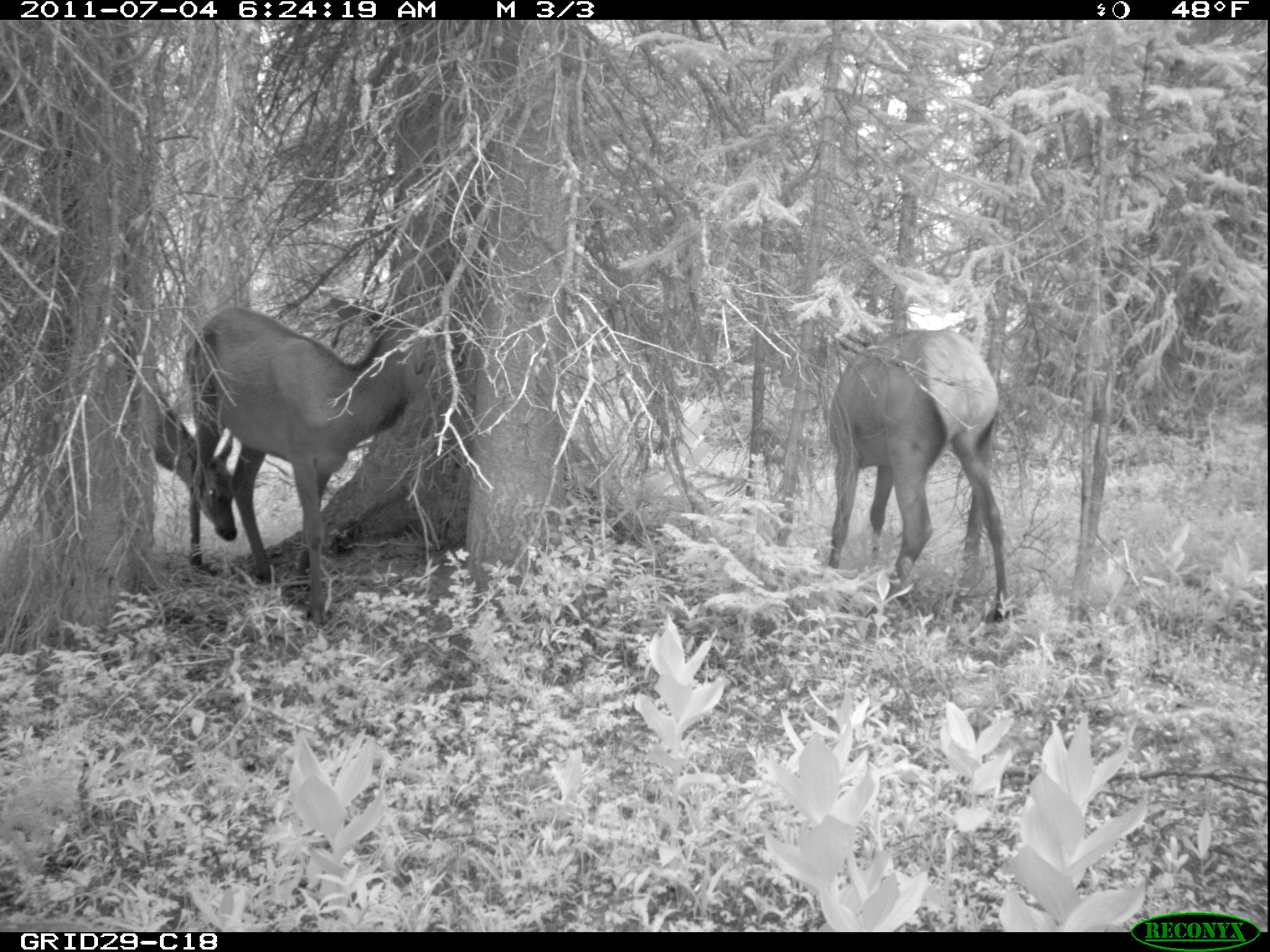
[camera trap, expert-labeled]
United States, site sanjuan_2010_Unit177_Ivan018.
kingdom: Animalia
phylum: Chordata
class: Mammalia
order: Artiodactyla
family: Cervidae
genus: Cervus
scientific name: Cervus elaphus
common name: red deer